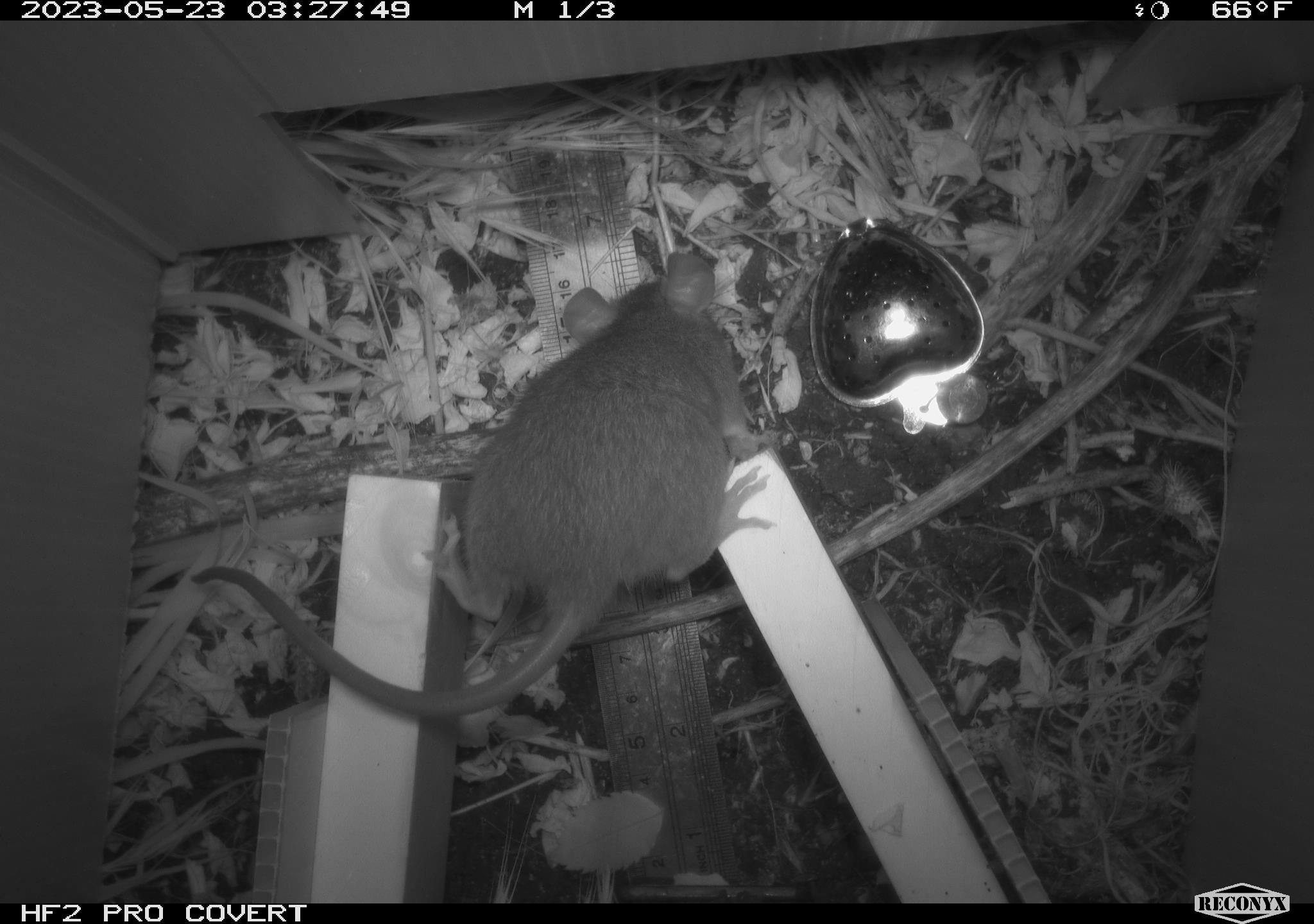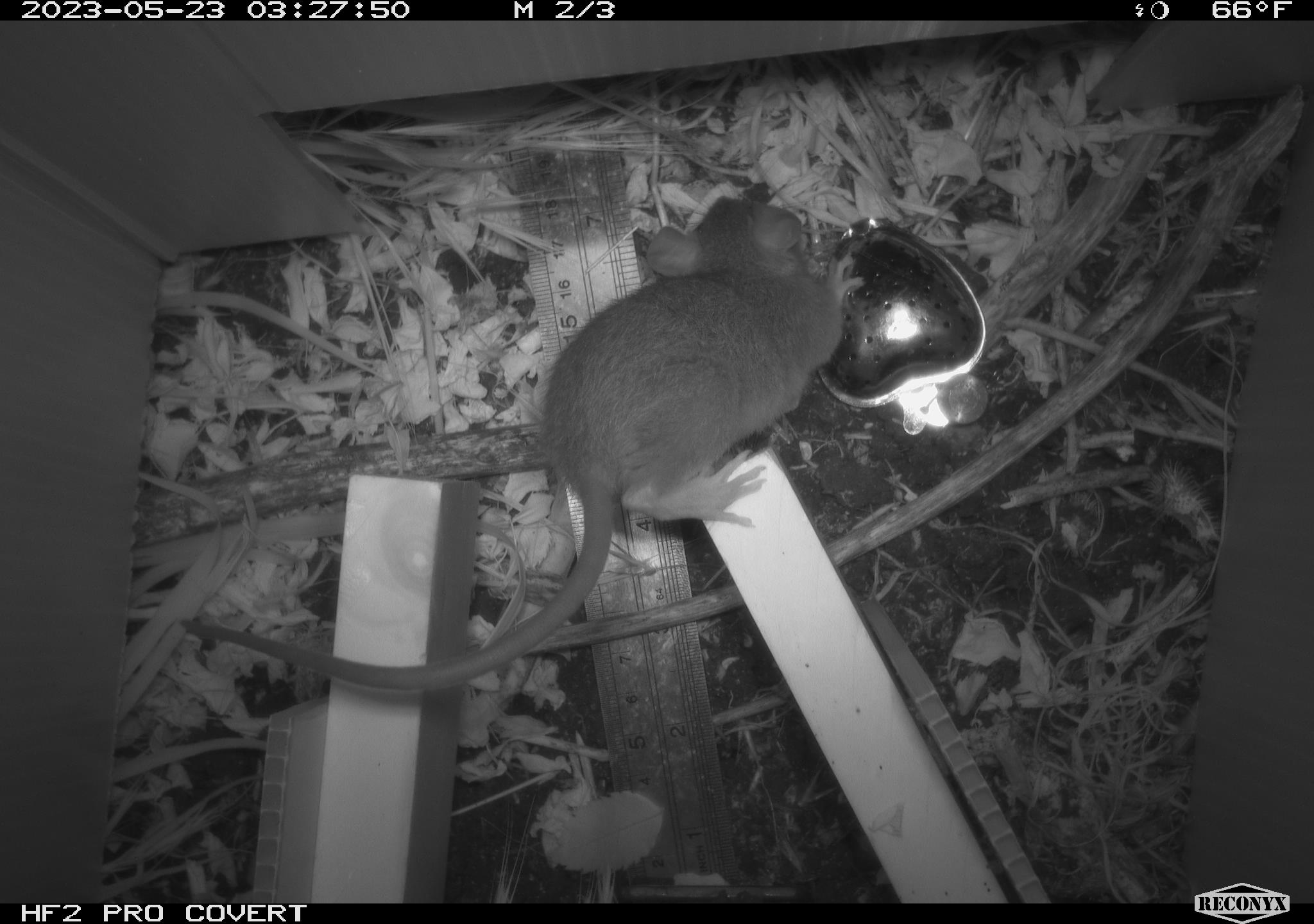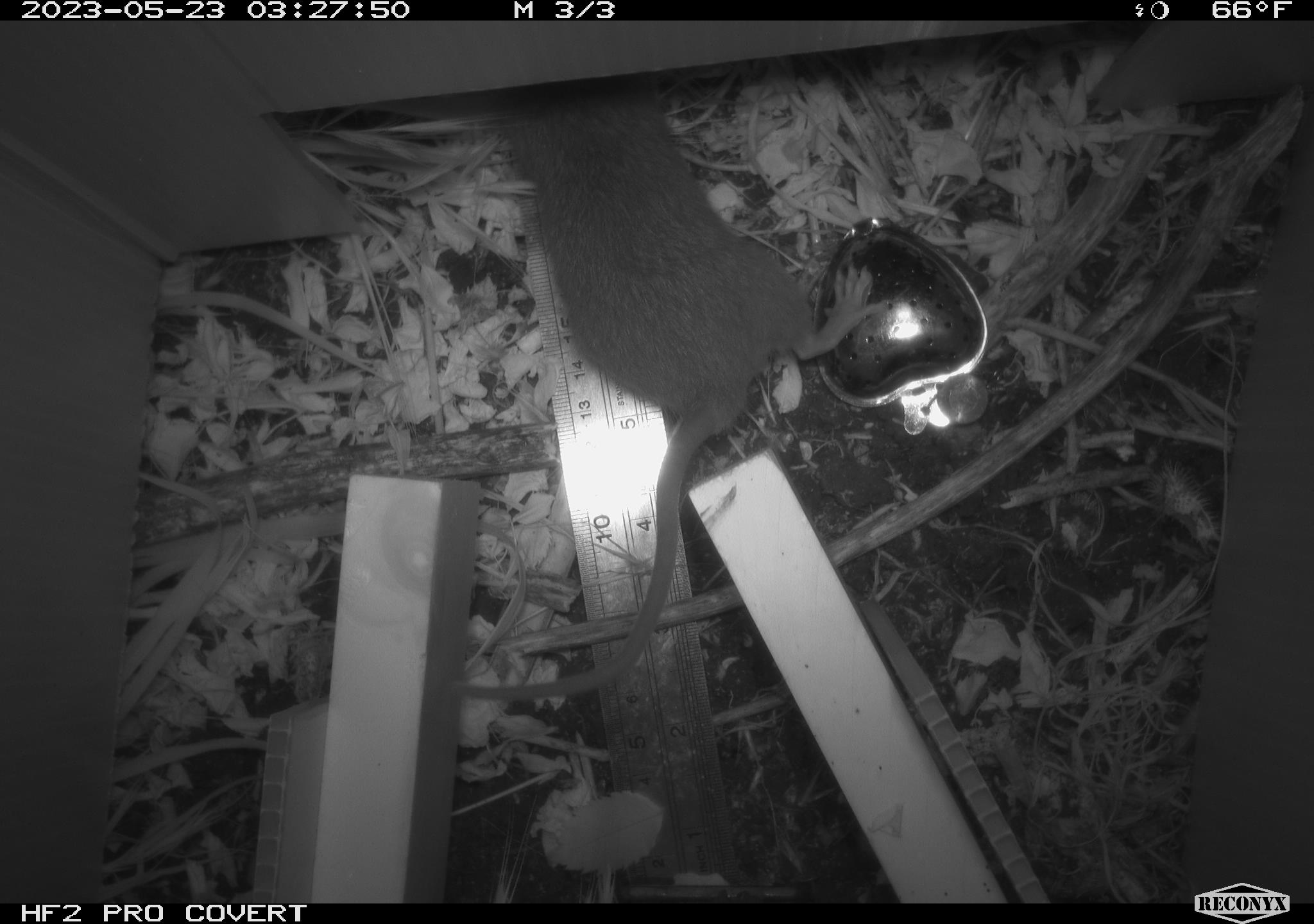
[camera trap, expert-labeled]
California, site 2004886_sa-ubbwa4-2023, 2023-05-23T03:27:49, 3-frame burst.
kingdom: Animalia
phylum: Chordata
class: Mammalia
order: Rodentia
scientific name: Rodentia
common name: mouse species